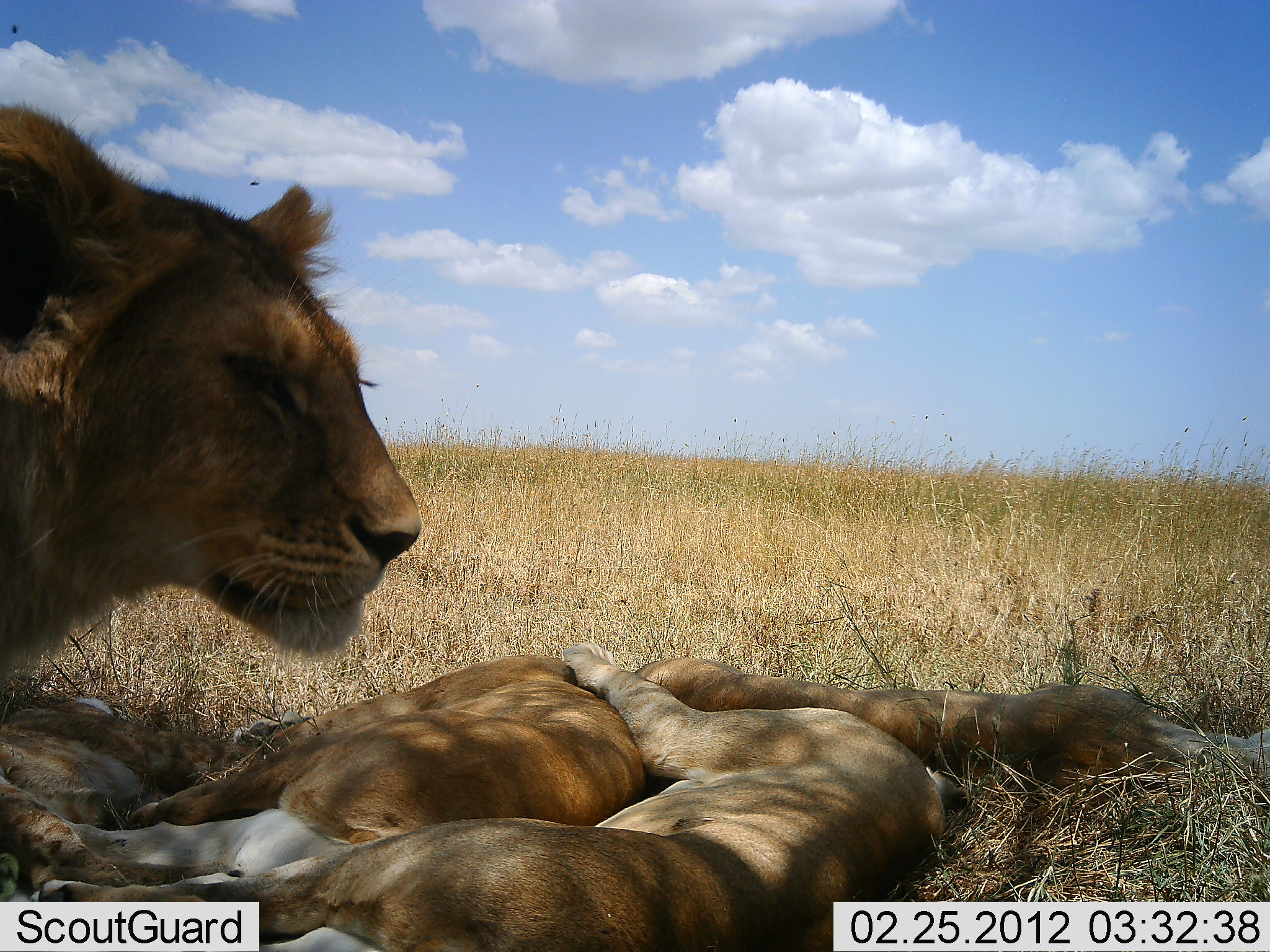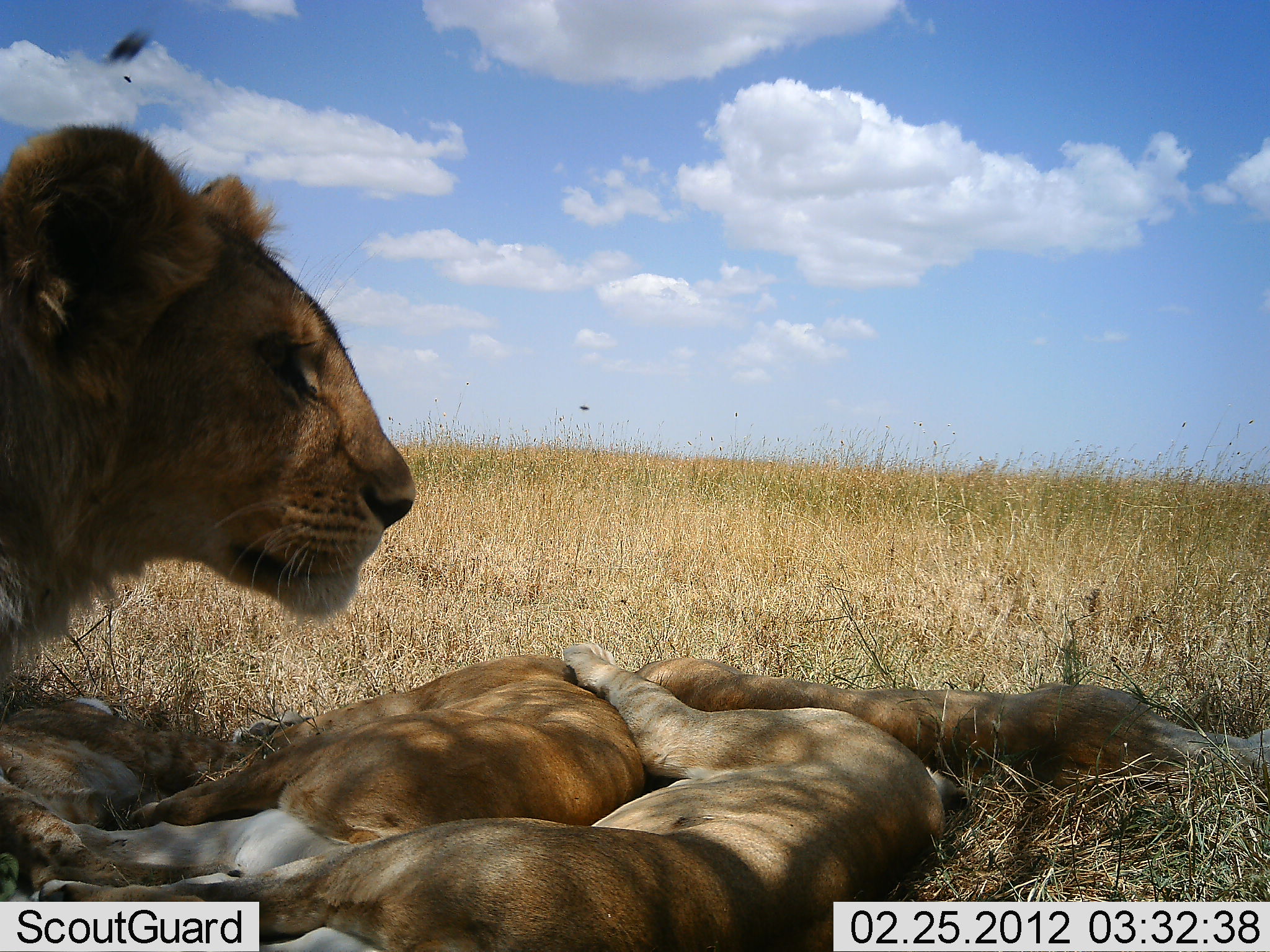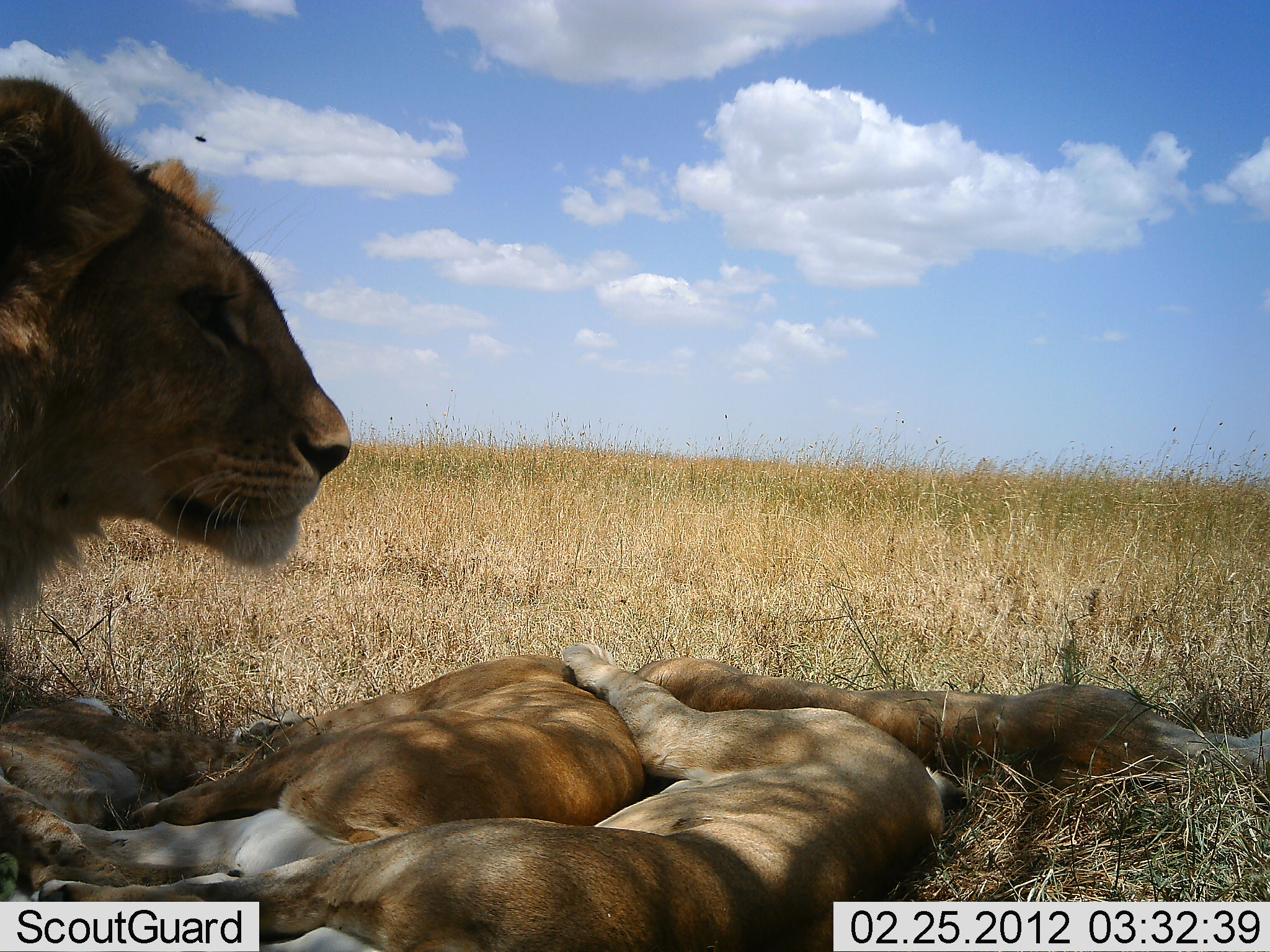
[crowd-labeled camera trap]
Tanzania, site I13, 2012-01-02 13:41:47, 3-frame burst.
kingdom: Animalia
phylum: Chordata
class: Mammalia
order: Carnivora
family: Felidae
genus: Panthera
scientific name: Panthera leo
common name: lion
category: lionfemale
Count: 4.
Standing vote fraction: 35%.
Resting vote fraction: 100%.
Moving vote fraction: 4%.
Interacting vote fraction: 8%.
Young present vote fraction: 15%.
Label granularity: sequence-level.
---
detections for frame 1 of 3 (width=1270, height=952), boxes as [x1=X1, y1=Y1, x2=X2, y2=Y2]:
animal: [x1=30, y1=643, x2=966, y2=952]; [x1=0, y1=102, x2=425, y2=690]; [x1=0, y1=653, x2=648, y2=895]; [x1=631, y1=656, x2=1270, y2=776]; [x1=0, y1=693, x2=258, y2=901]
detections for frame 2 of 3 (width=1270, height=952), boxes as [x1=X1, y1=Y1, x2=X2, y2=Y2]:
animal: [x1=30, y1=643, x2=966, y2=952]; [x1=0, y1=123, x2=419, y2=690]; [x1=0, y1=653, x2=648, y2=895]; [x1=632, y1=656, x2=1270, y2=776]; [x1=0, y1=693, x2=258, y2=901]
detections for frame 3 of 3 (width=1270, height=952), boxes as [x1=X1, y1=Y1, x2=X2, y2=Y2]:
animal: [x1=30, y1=643, x2=966, y2=952]; [x1=0, y1=75, x2=354, y2=659]; [x1=0, y1=653, x2=648, y2=895]; [x1=632, y1=656, x2=1270, y2=777]; [x1=0, y1=693, x2=258, y2=901]